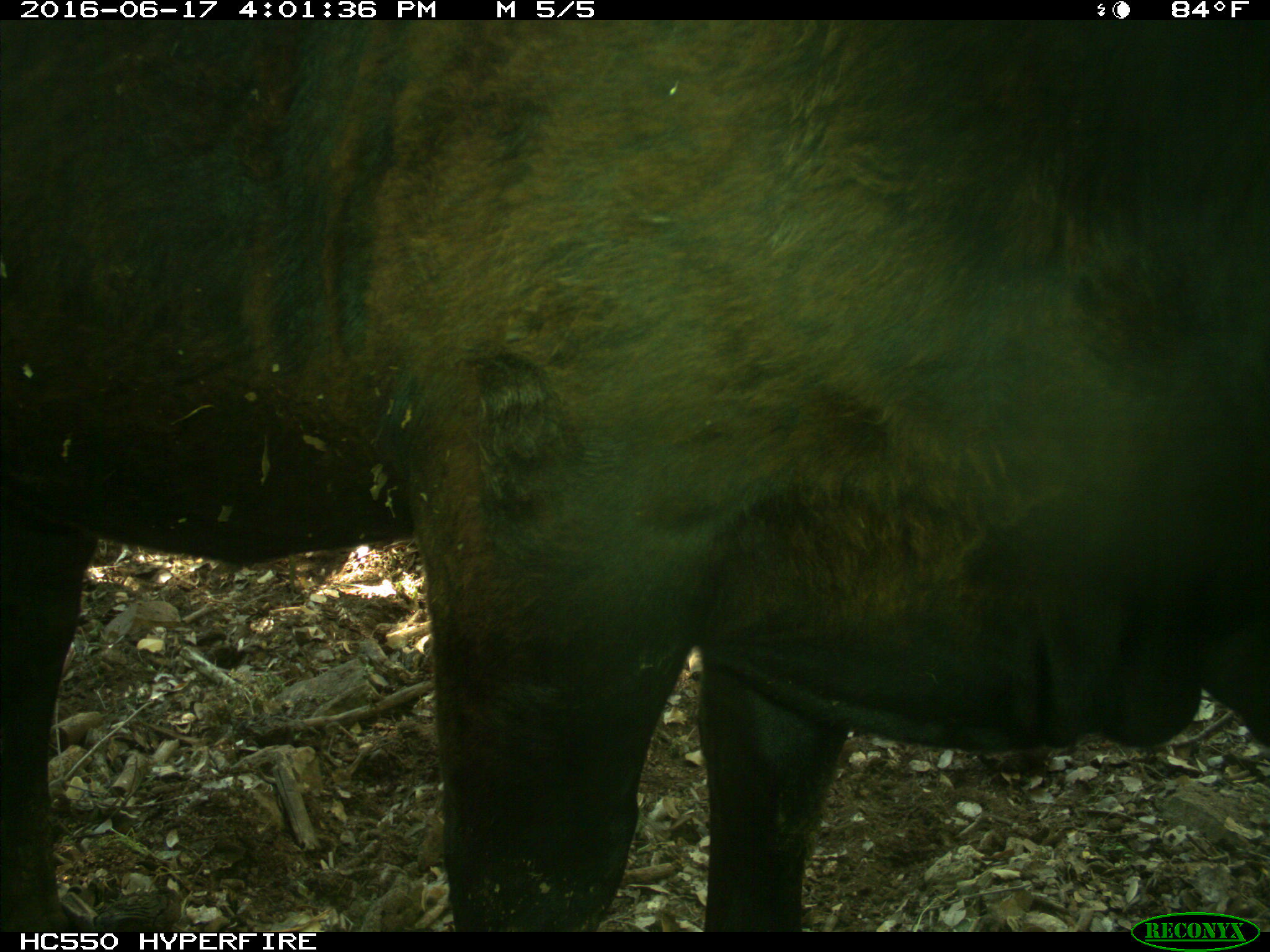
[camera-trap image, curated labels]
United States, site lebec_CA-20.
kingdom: Animalia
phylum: Chordata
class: Mammalia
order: Artiodactyla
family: Bovidae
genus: Bos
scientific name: Bos taurus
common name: domestic cow